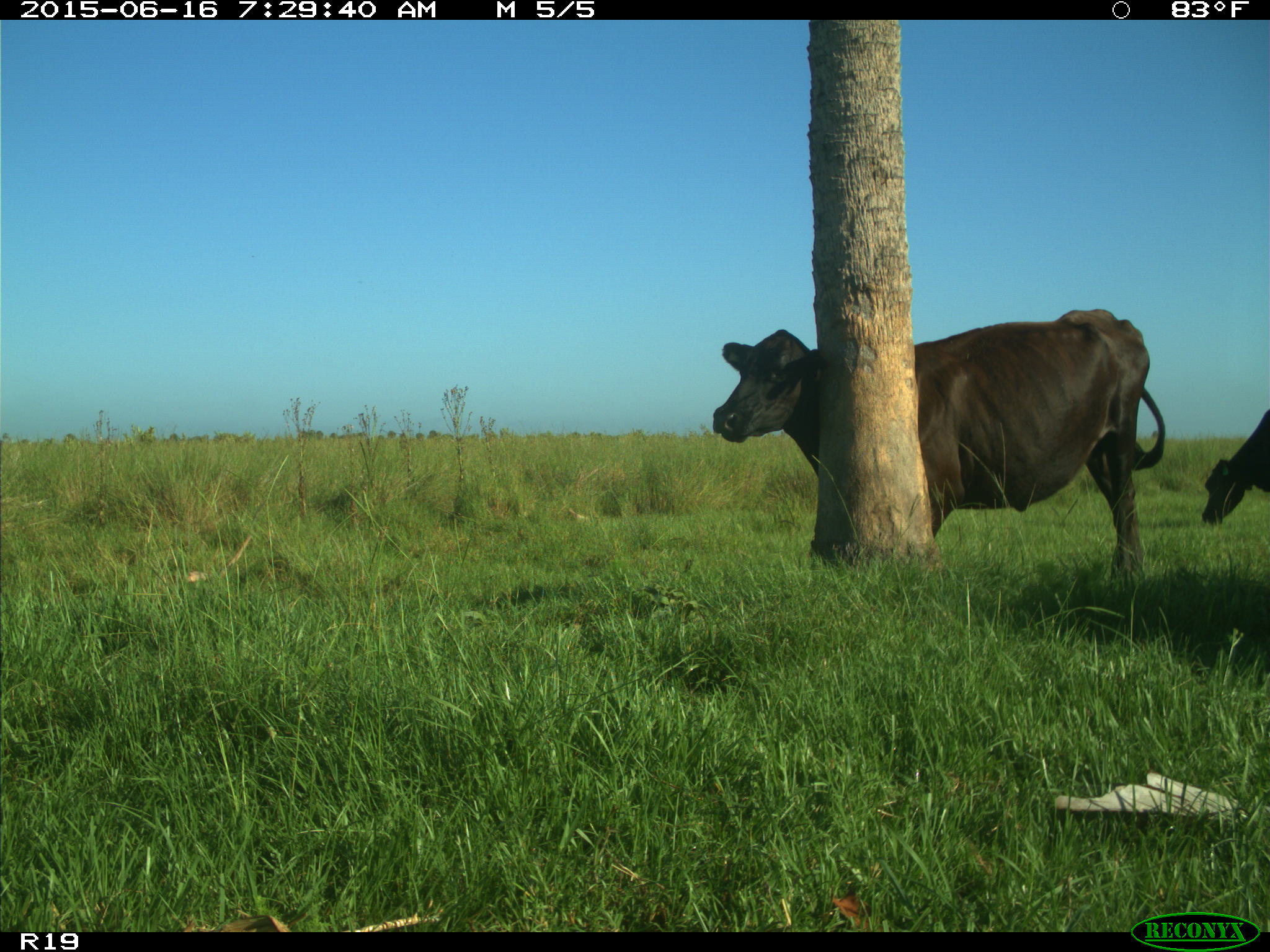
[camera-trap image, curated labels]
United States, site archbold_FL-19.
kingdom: Animalia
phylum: Chordata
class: Mammalia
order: Artiodactyla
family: Bovidae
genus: Bos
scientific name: Bos taurus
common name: domestic cow